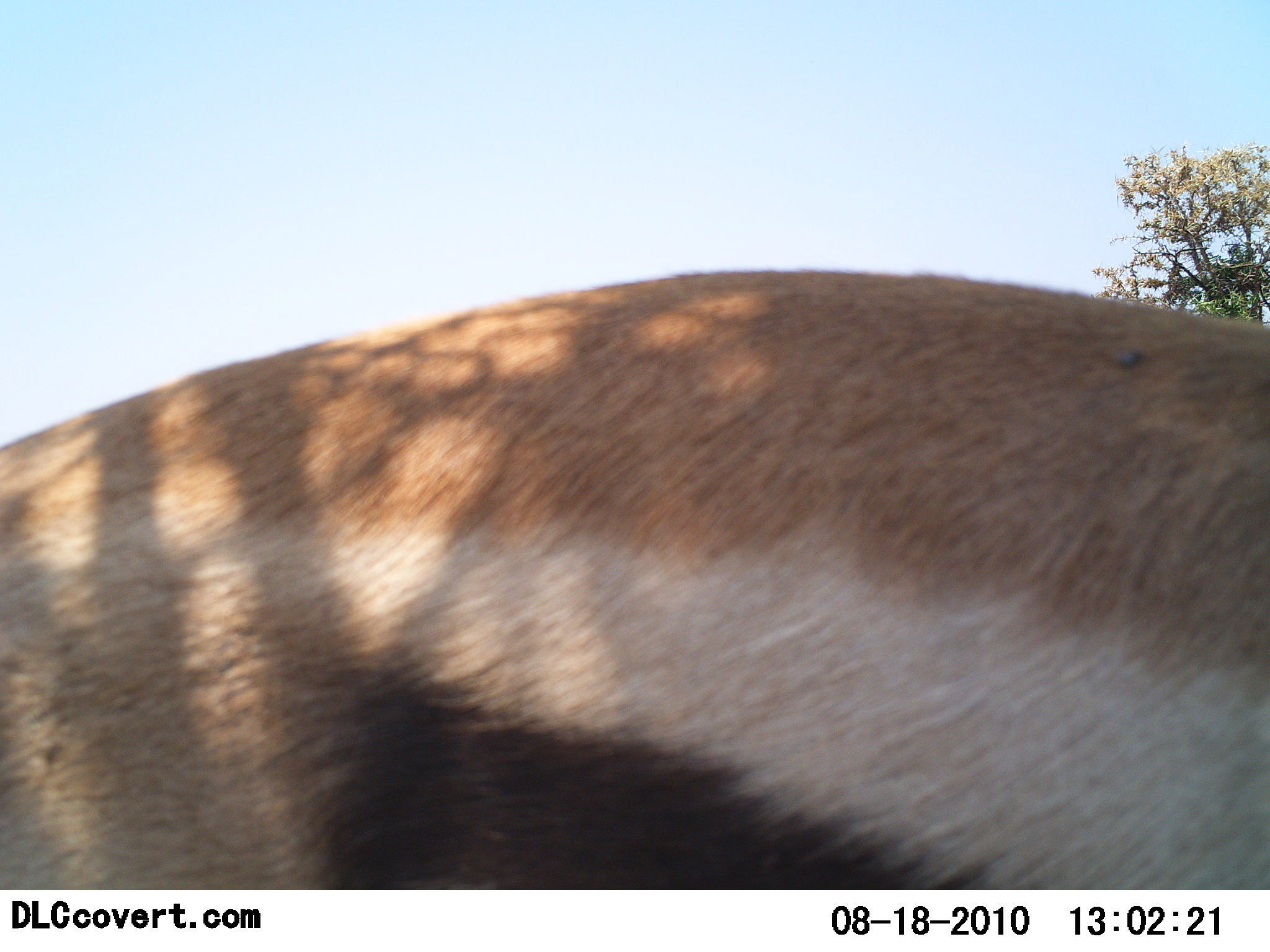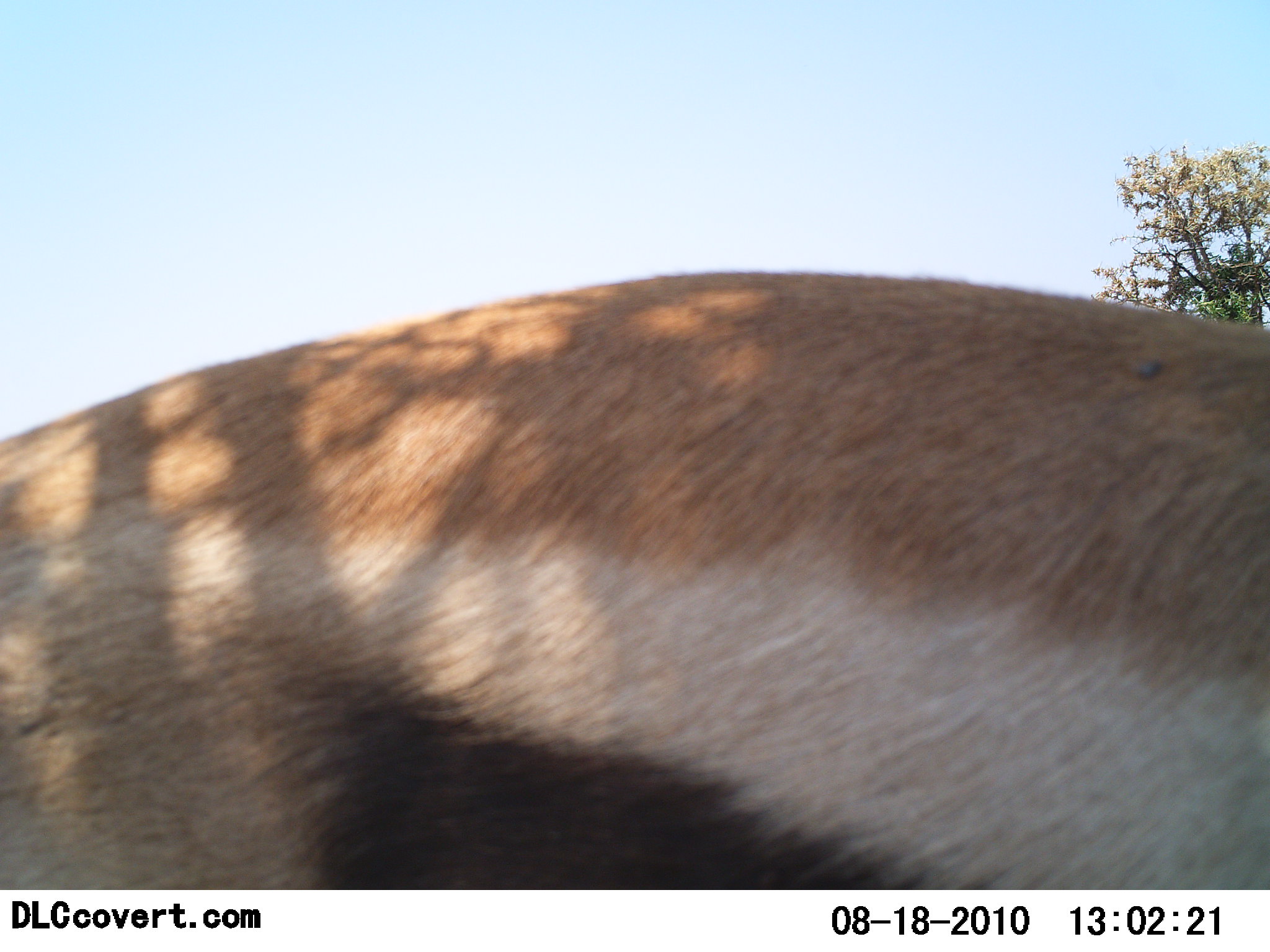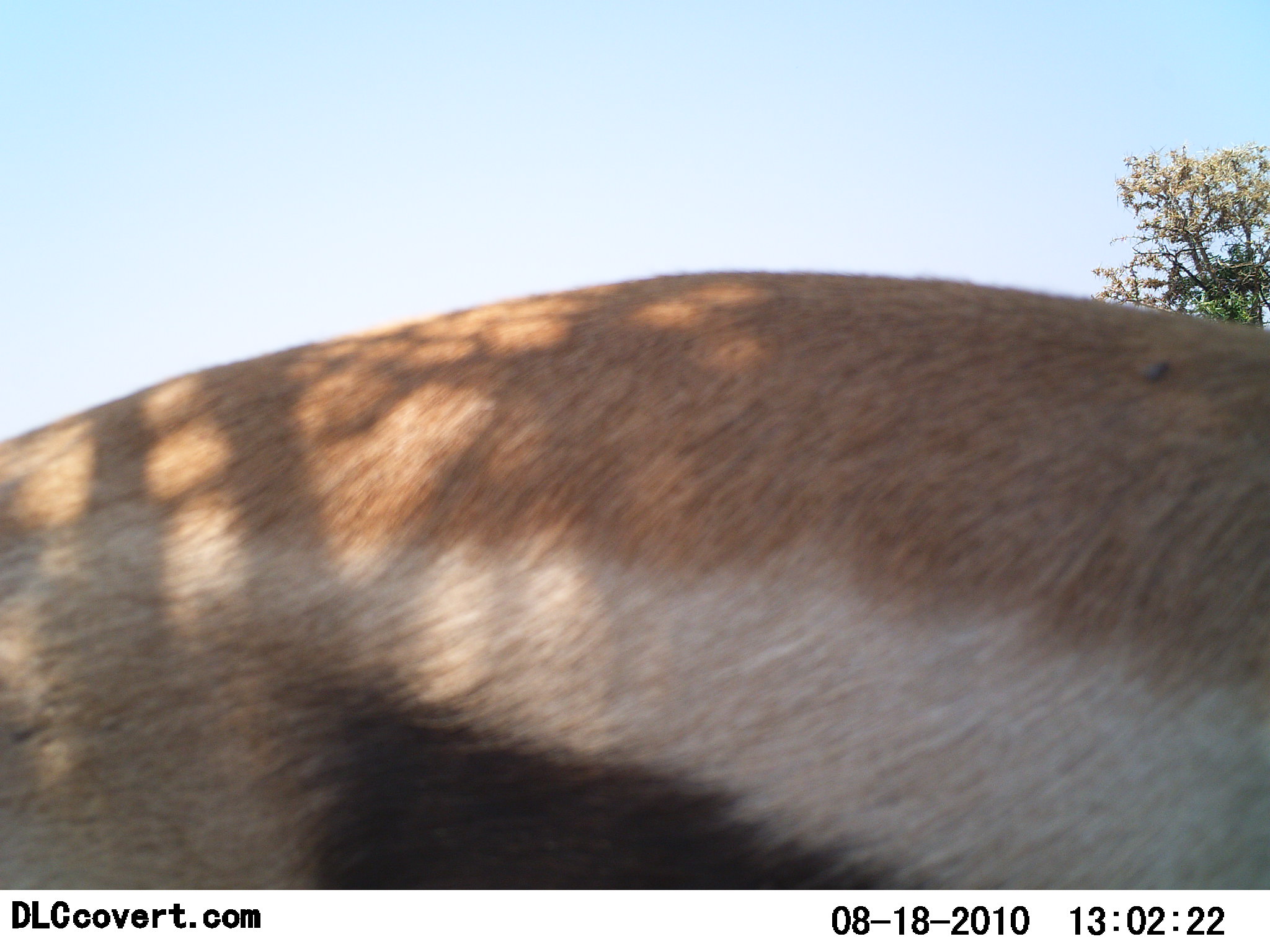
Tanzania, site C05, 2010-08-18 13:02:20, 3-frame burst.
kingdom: Animalia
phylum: Chordata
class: Mammalia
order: Artiodactyla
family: Bovidae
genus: Eudorcas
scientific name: Eudorcas thomsonii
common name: thomson's gazelle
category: gazellethomsons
Gazellethomsons (thomson's gazelle) (Eudorcas thomsonii), count 1. Behavior (volunteer vote fractions): standing 94%, resting 0%, moving 6%, interacting 0%. Young present (vote fraction): 0%. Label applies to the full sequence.